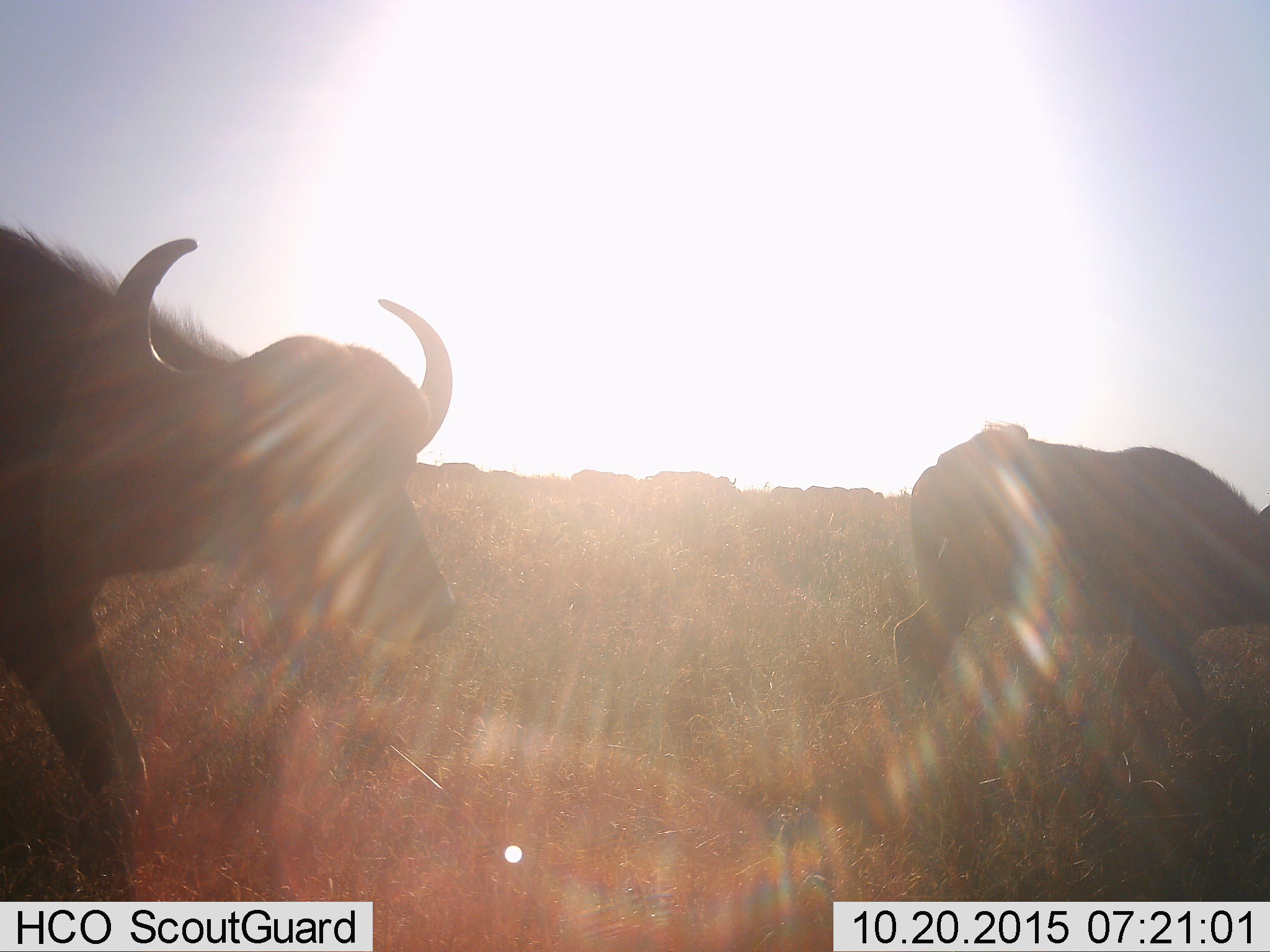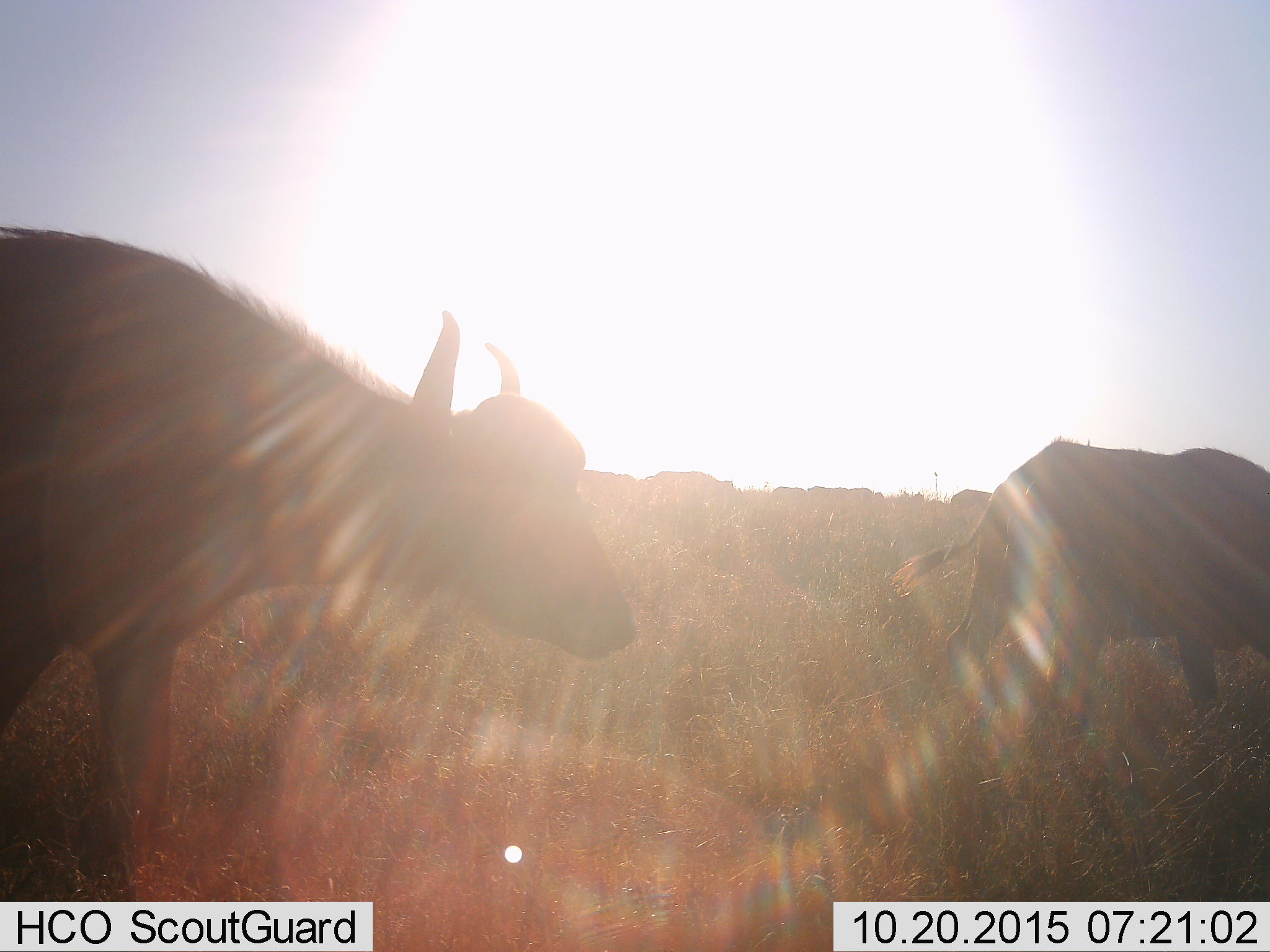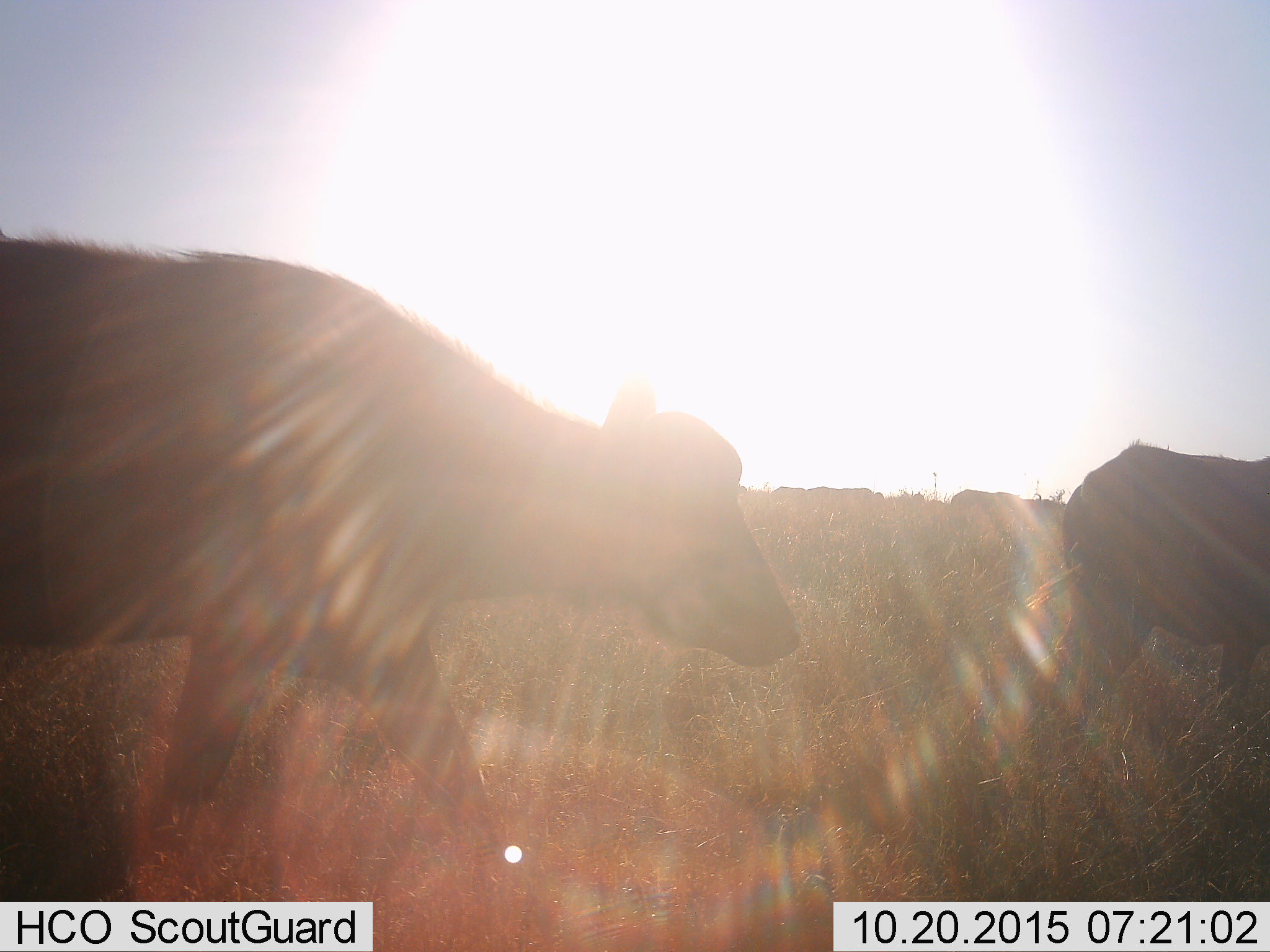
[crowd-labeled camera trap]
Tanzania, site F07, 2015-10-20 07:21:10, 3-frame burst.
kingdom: Animalia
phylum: Chordata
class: Mammalia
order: Artiodactyla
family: Bovidae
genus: Syncerus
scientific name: Syncerus caffer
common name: cape buffalo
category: buffalo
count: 2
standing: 19%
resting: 0%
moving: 94%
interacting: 0%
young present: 25%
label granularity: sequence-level